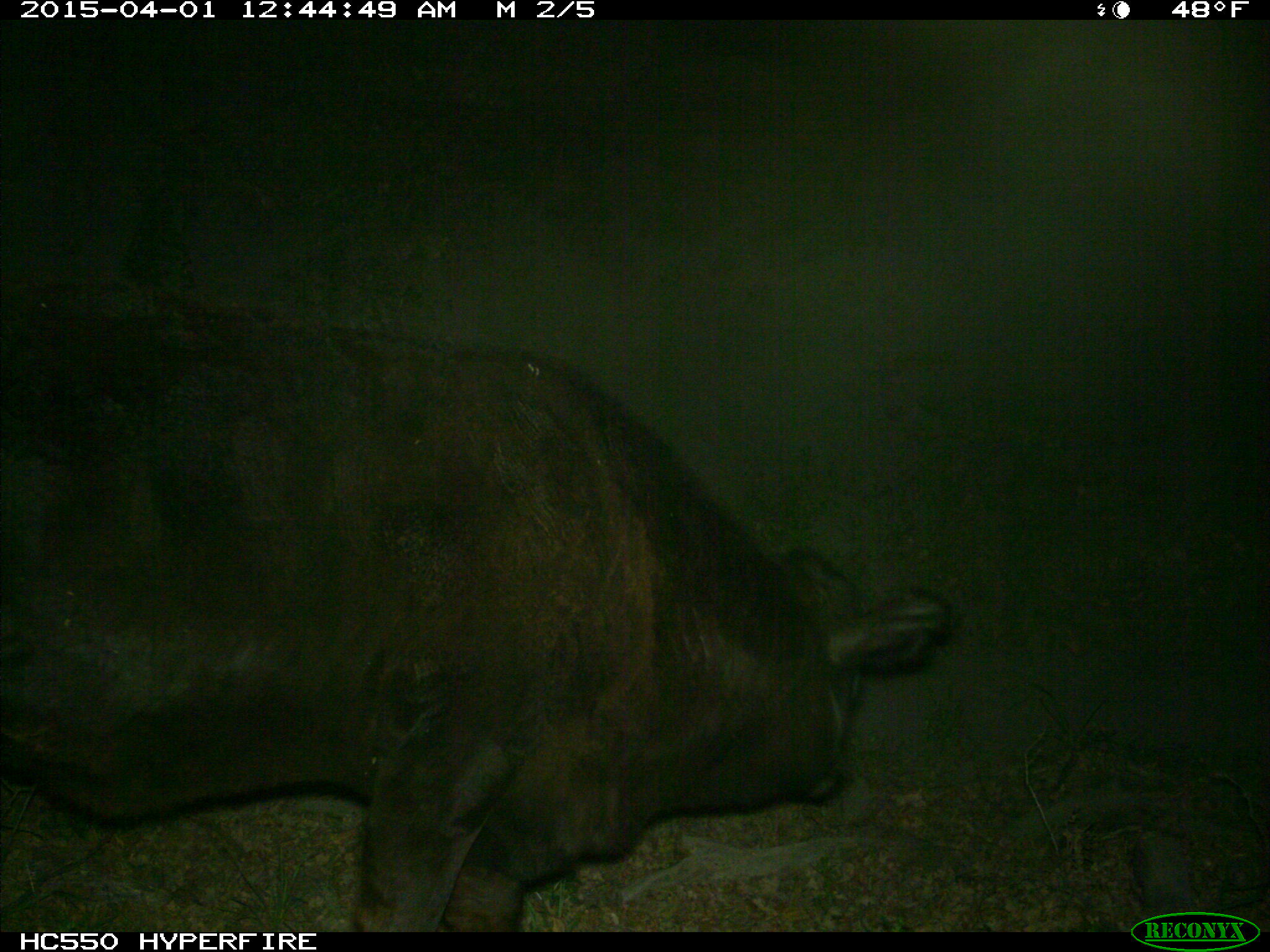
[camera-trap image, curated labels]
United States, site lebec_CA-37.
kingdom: Animalia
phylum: Chordata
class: Mammalia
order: Artiodactyla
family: Bovidae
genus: Bos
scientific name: Bos taurus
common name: domestic cow